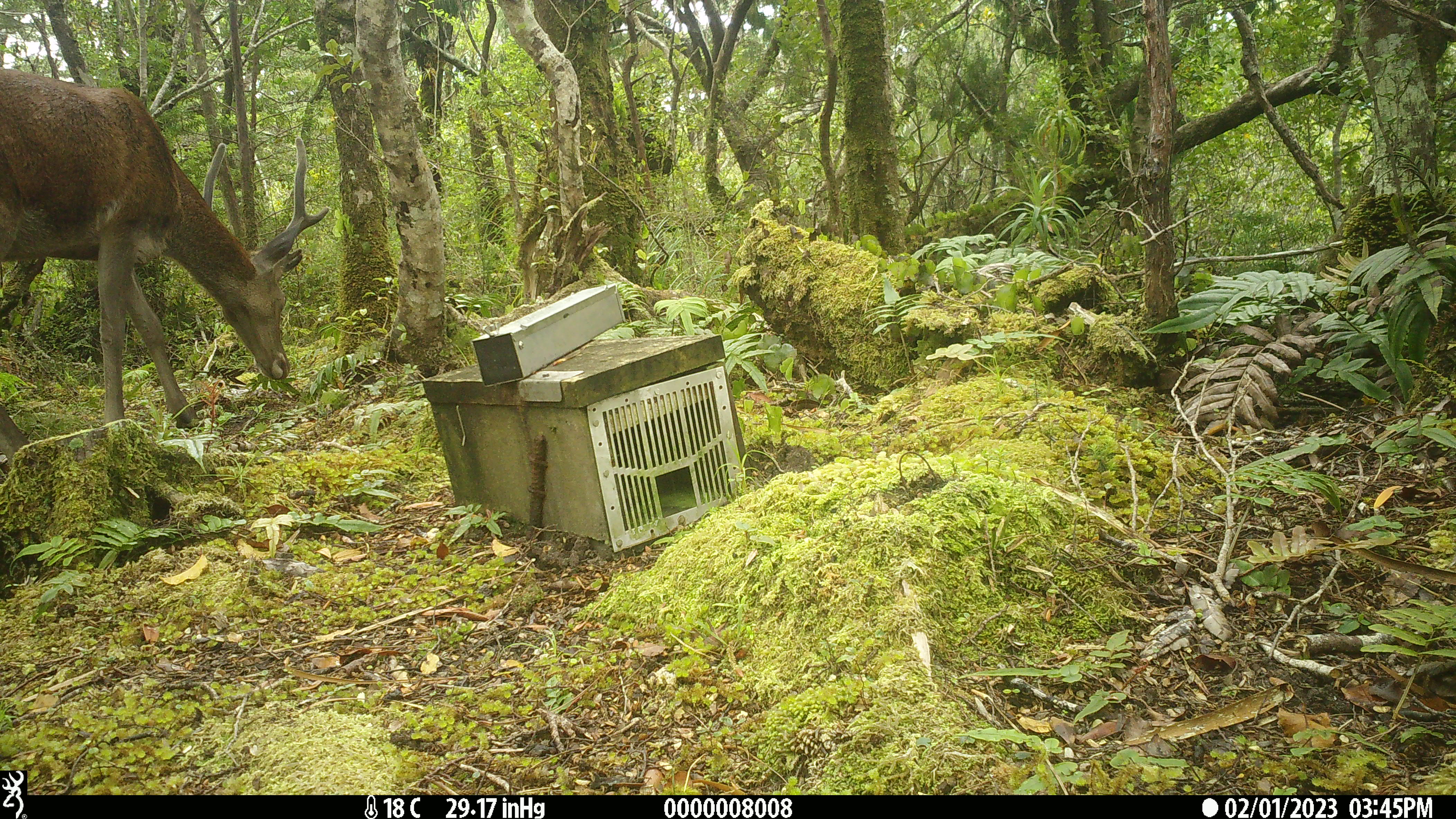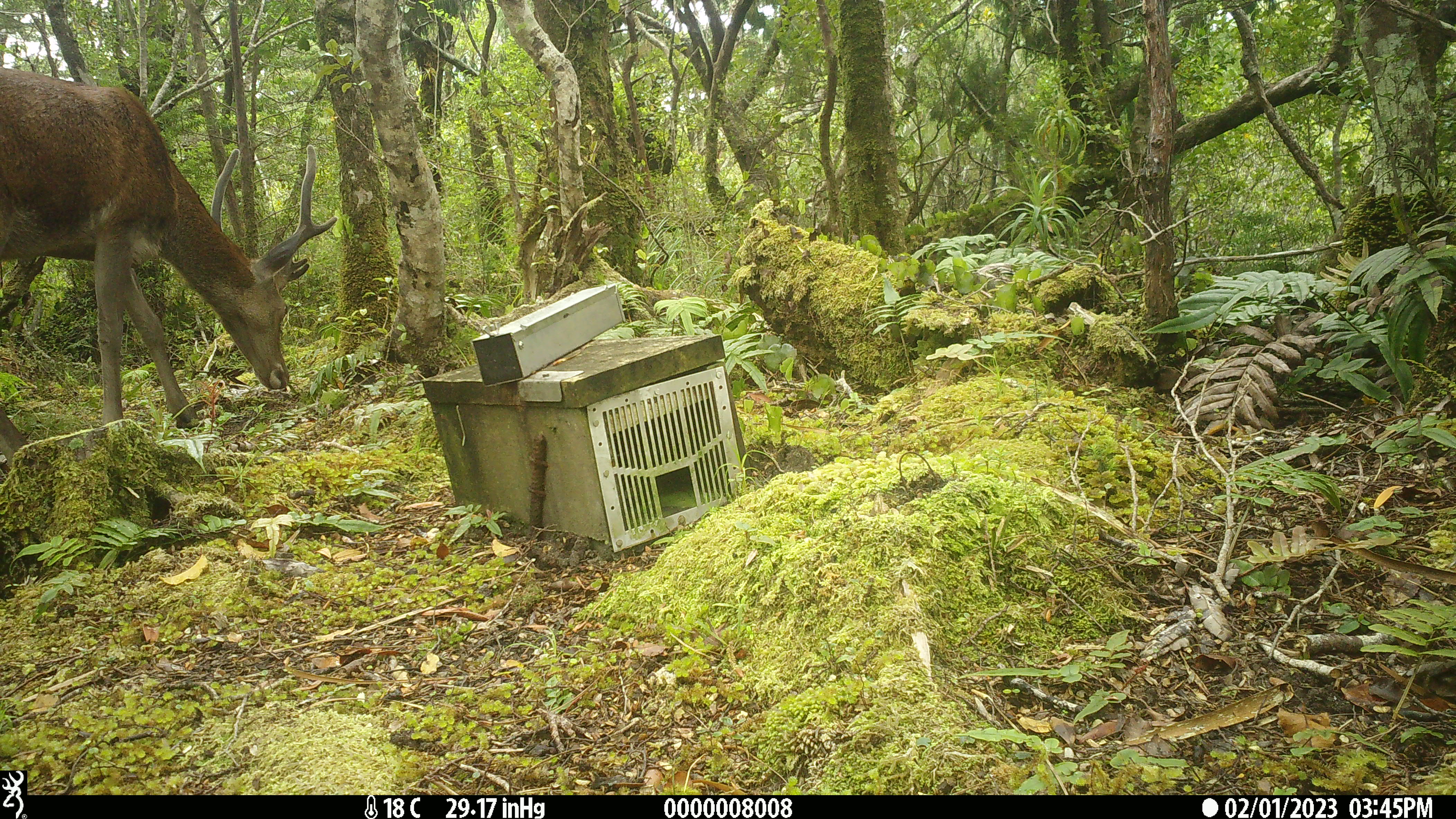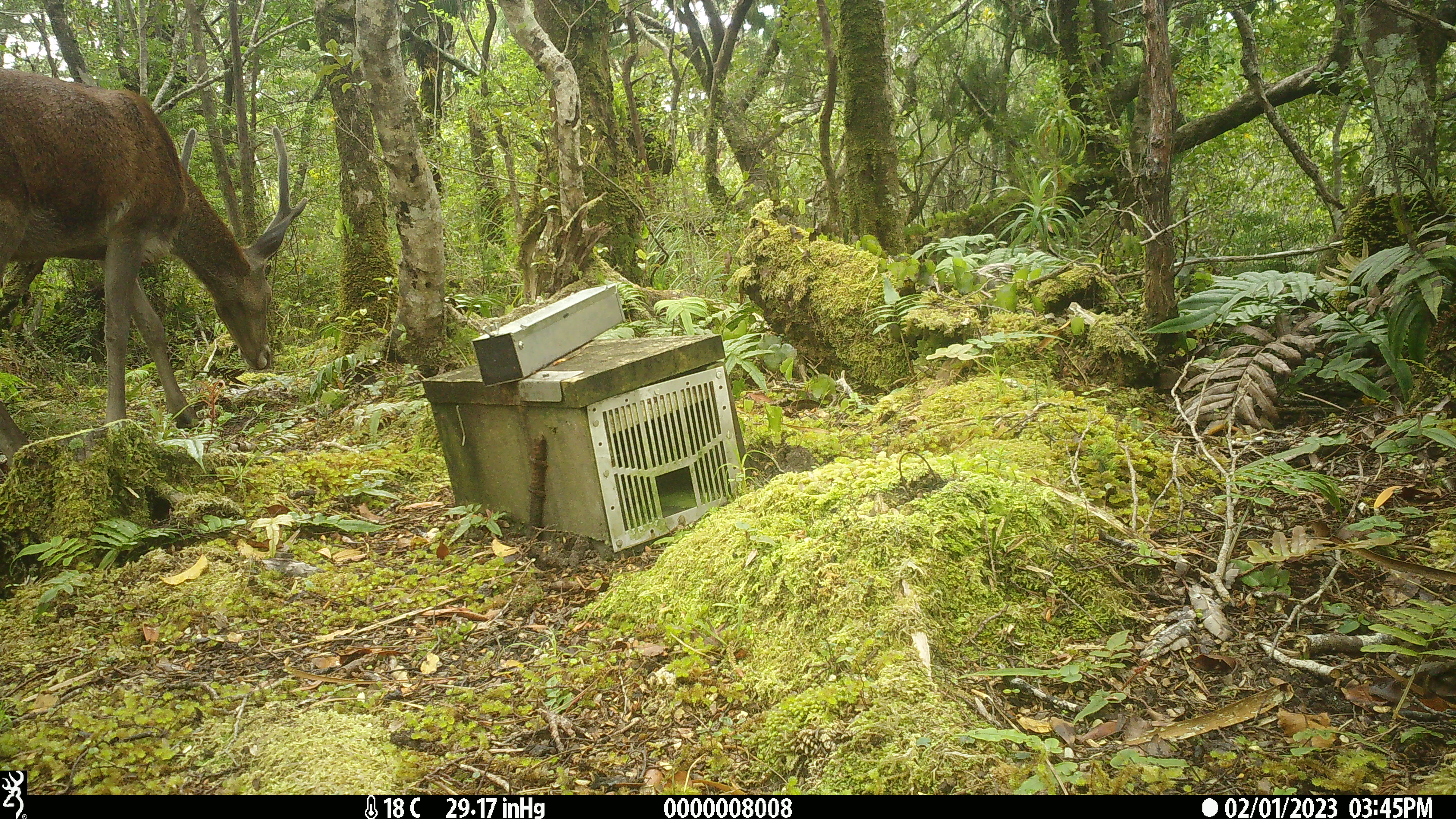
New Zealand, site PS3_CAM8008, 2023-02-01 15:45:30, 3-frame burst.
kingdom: Animalia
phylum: Chordata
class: Mammalia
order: Artiodactyla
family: Cervidae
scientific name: Cervidae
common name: deer